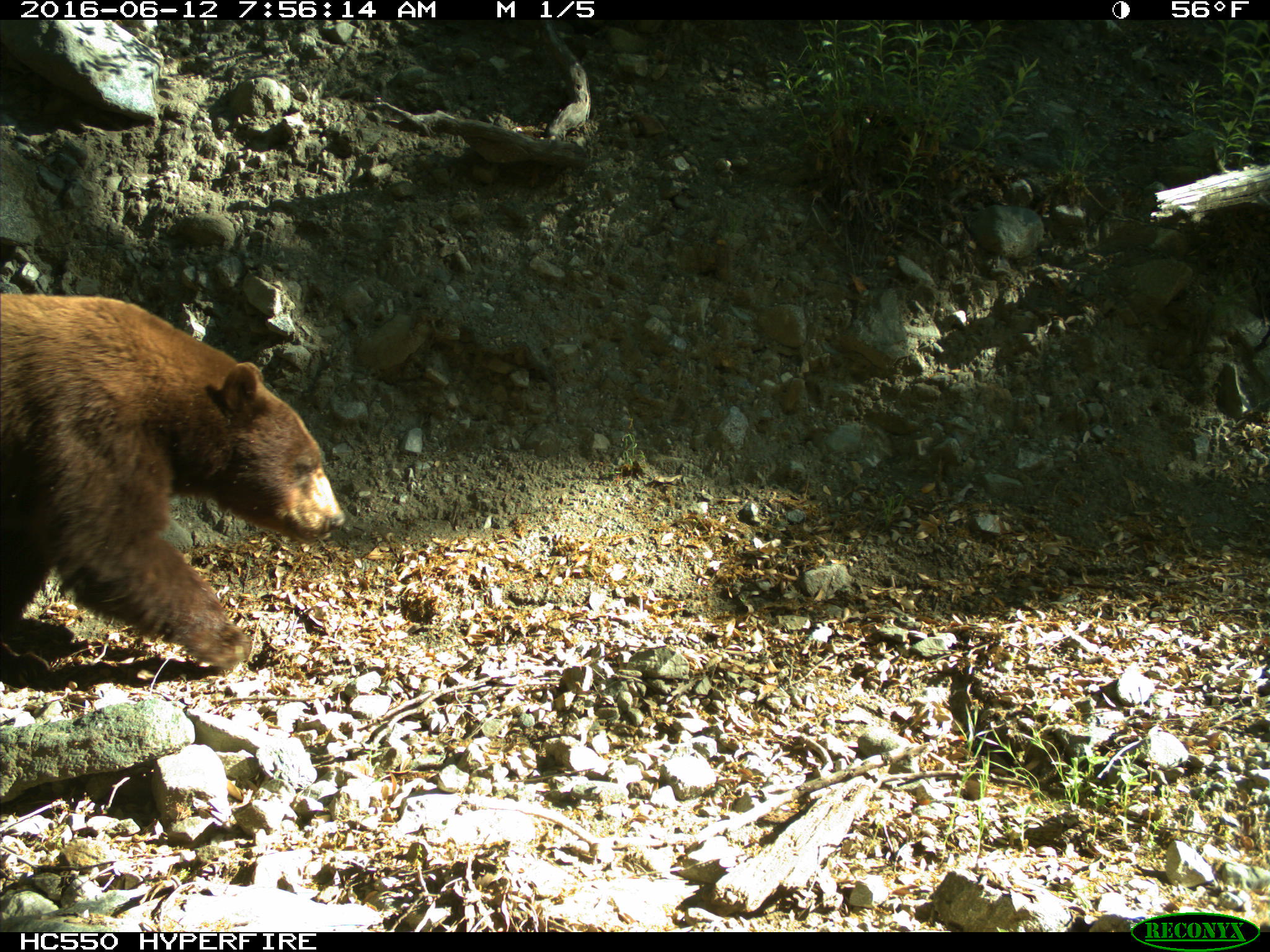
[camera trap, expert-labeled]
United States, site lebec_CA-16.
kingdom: Animalia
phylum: Chordata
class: Mammalia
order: Carnivora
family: Ursidae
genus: Ursus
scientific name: Ursus americanus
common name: american black bear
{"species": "Ursus americanus (american black bear)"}